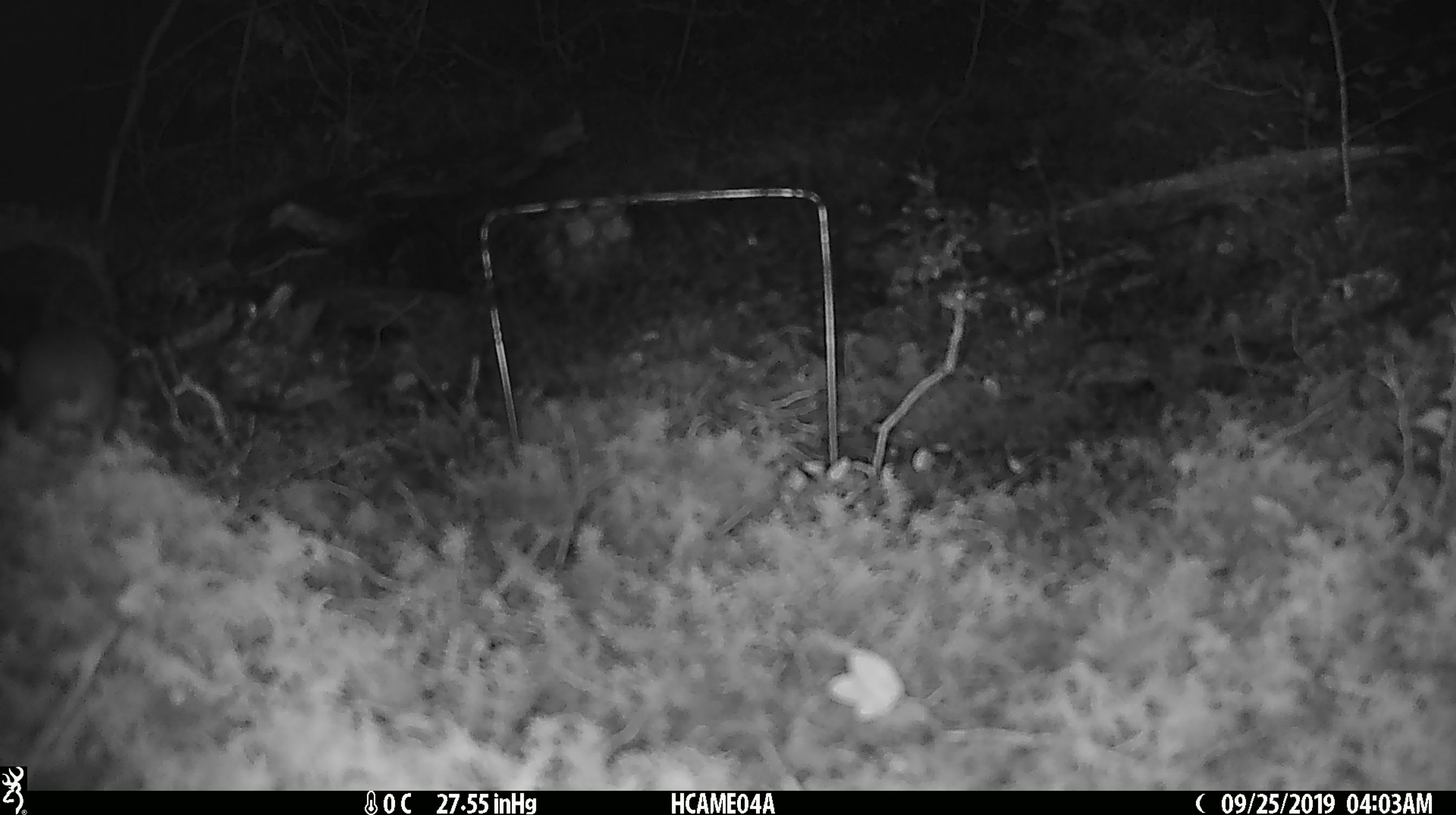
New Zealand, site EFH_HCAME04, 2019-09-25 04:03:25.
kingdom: Animalia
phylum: Chordata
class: Mammalia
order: Rodentia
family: Muridae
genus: Mus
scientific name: Mus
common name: mouse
Mouse (Mus).